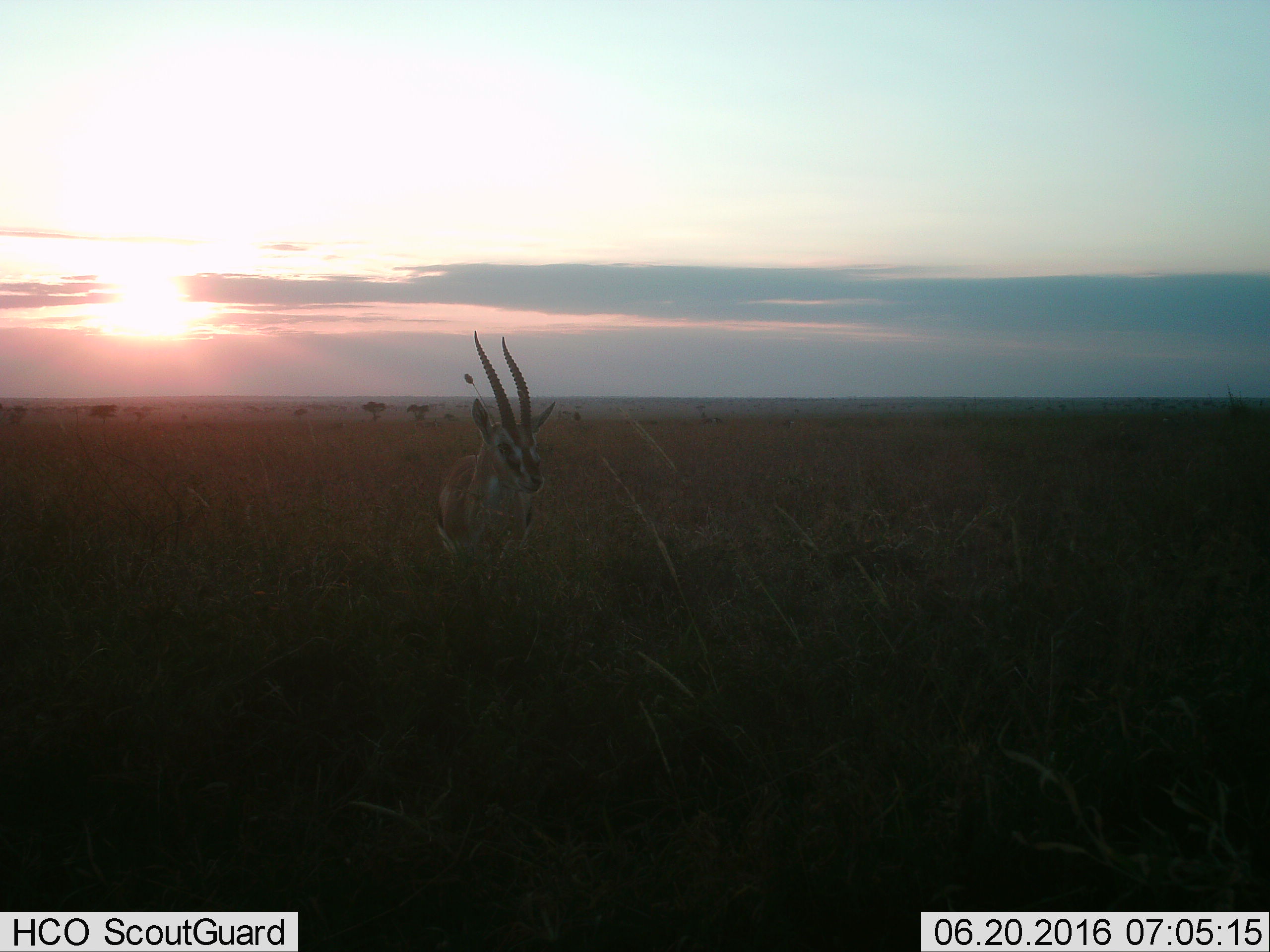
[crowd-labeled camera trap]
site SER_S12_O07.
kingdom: Animalia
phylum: Chordata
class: Mammalia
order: Artiodactyla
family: Bovidae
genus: Eudorcas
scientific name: Eudorcas thomsonii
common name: thomson's gazelle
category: gazellethomsons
Gazellethomsons (thomson's gazelle) (Eudorcas thomsonii), count 1. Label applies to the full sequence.